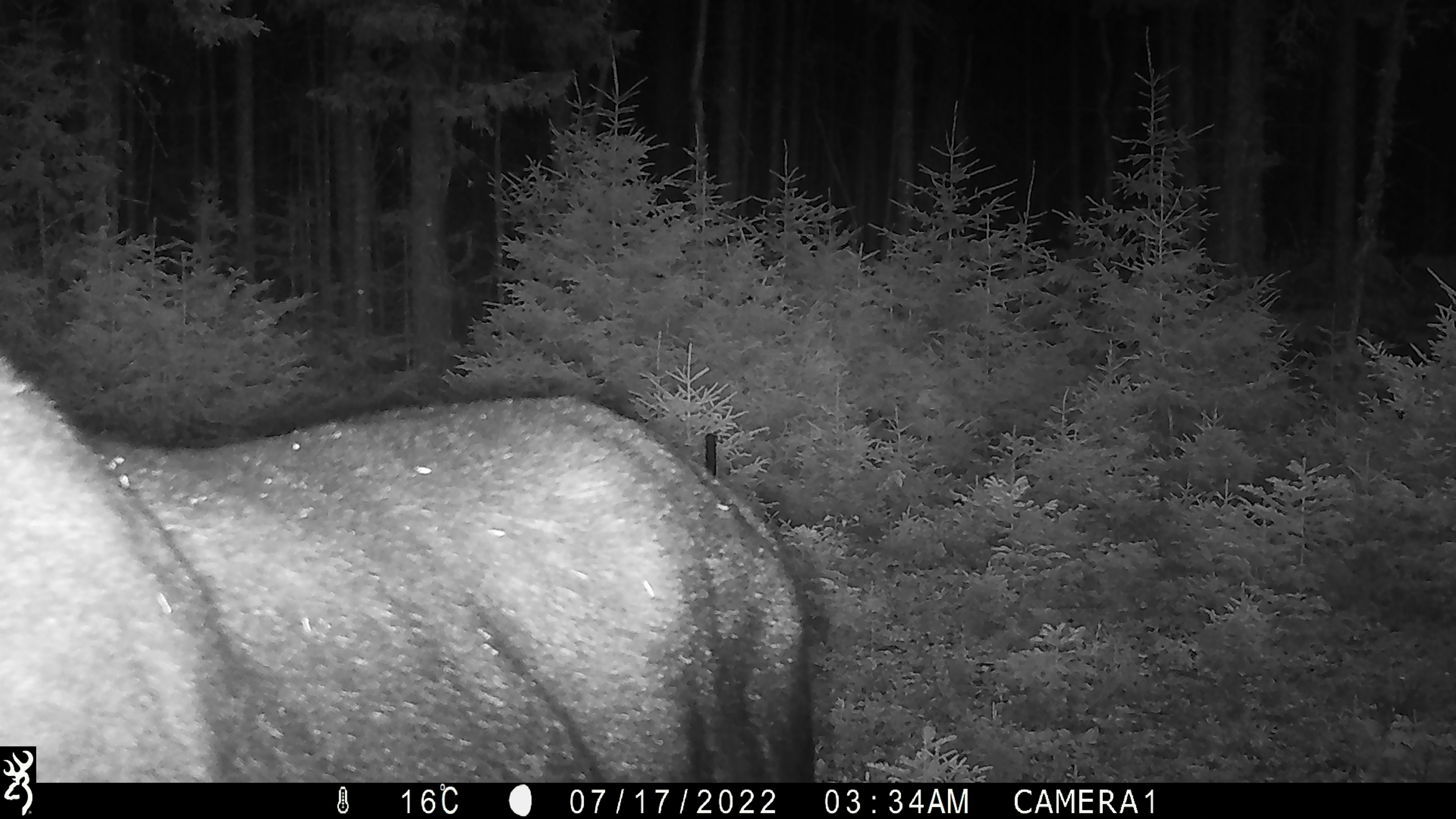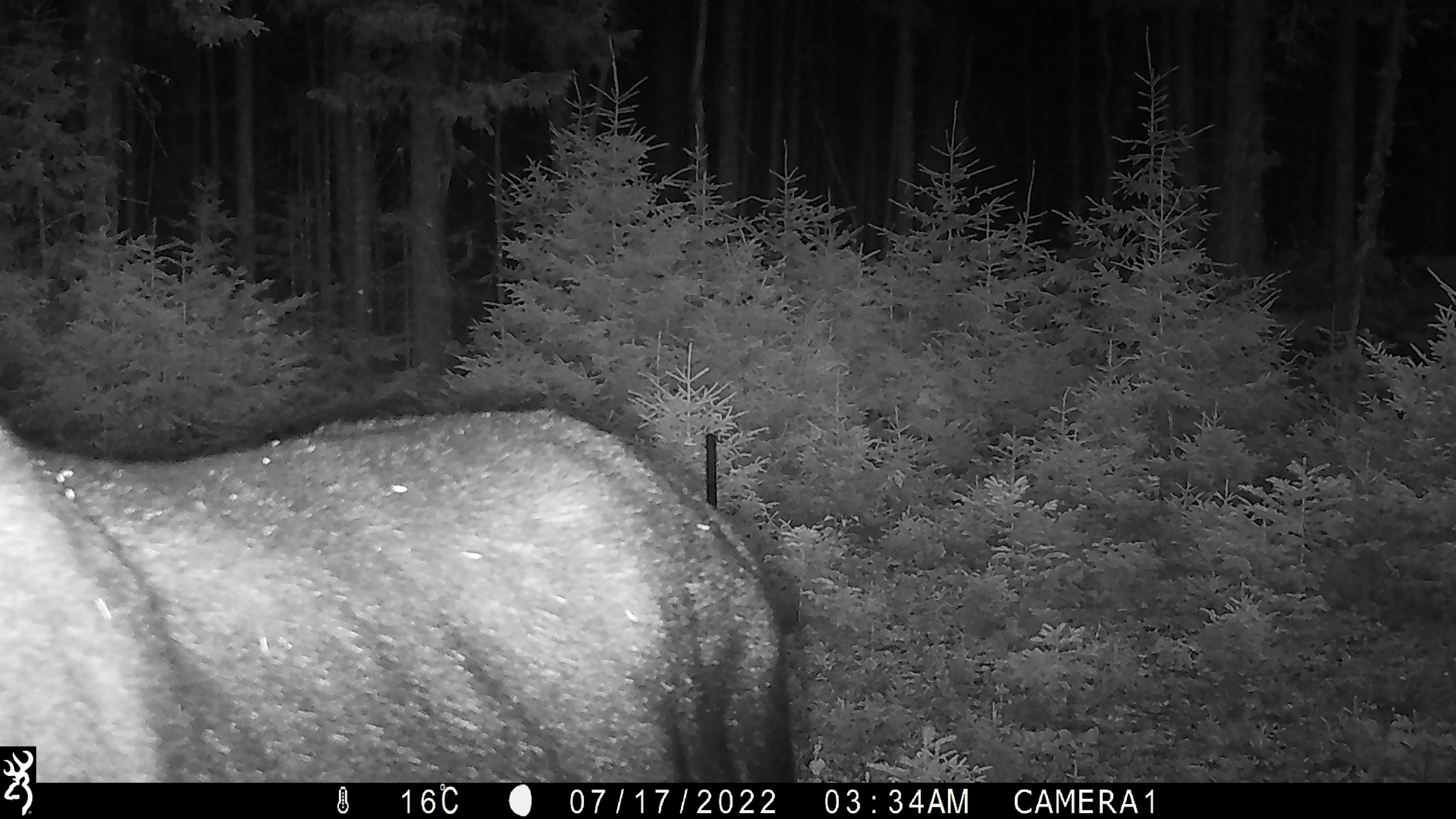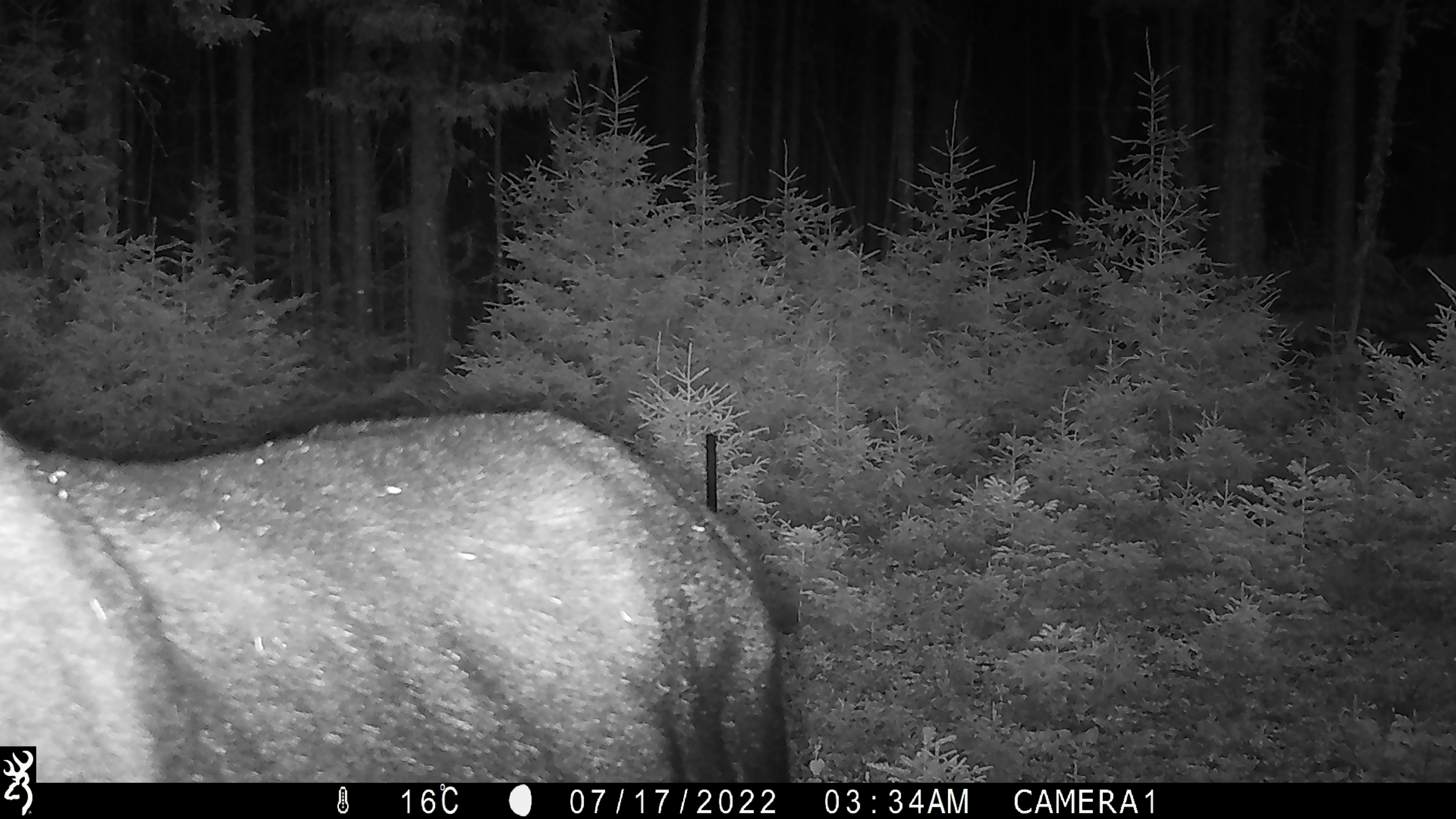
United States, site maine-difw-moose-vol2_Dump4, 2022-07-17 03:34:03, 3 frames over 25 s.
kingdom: Animalia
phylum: Chordata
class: Mammalia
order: Artiodactyla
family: Cervidae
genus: Alces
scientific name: Alces alces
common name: moose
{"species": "moose (Alces alces)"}